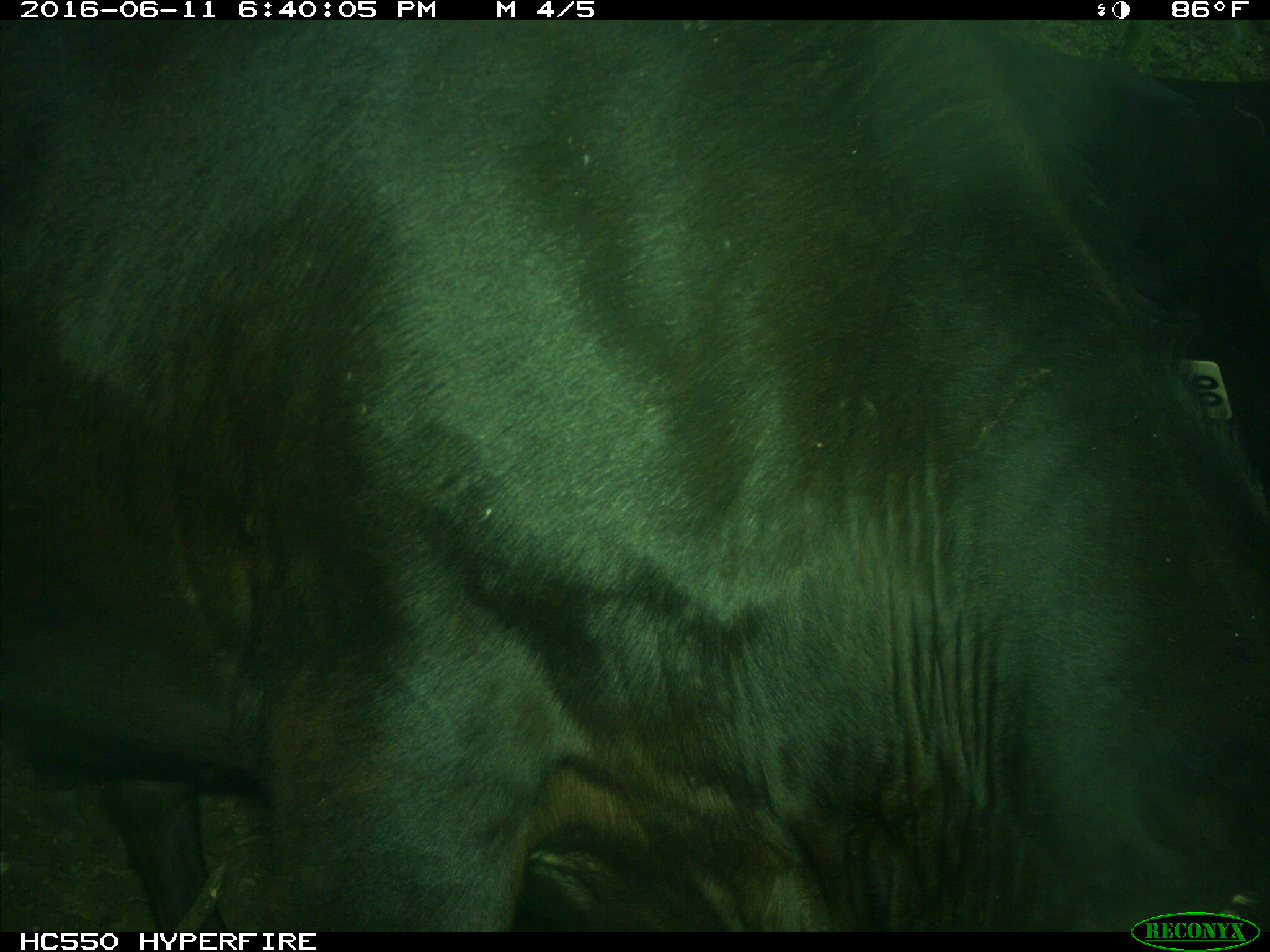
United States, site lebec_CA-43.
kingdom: Animalia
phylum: Chordata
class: Mammalia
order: Artiodactyla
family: Bovidae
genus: Bos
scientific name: Bos taurus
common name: domestic cow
Bos taurus (domestic cow).